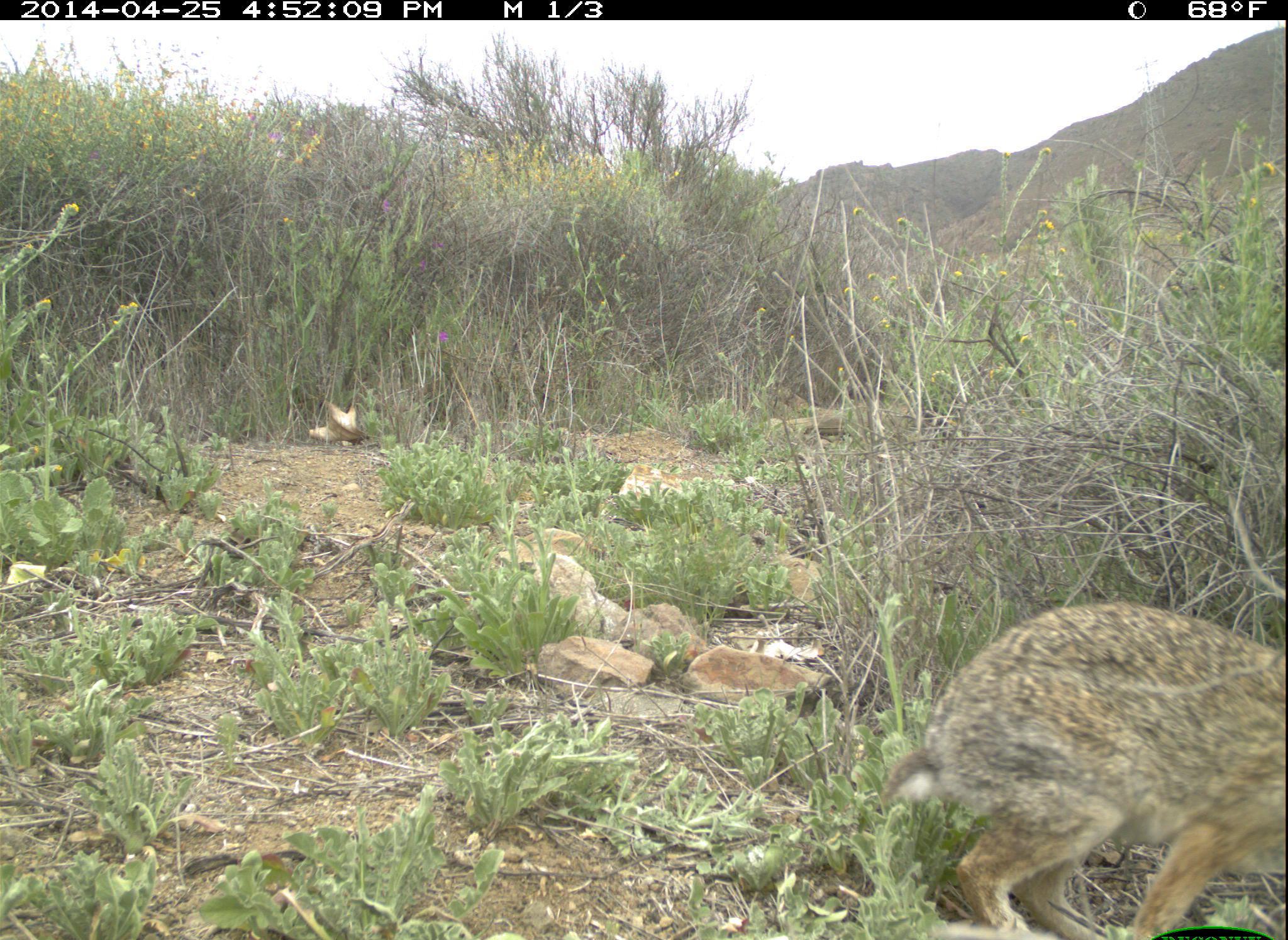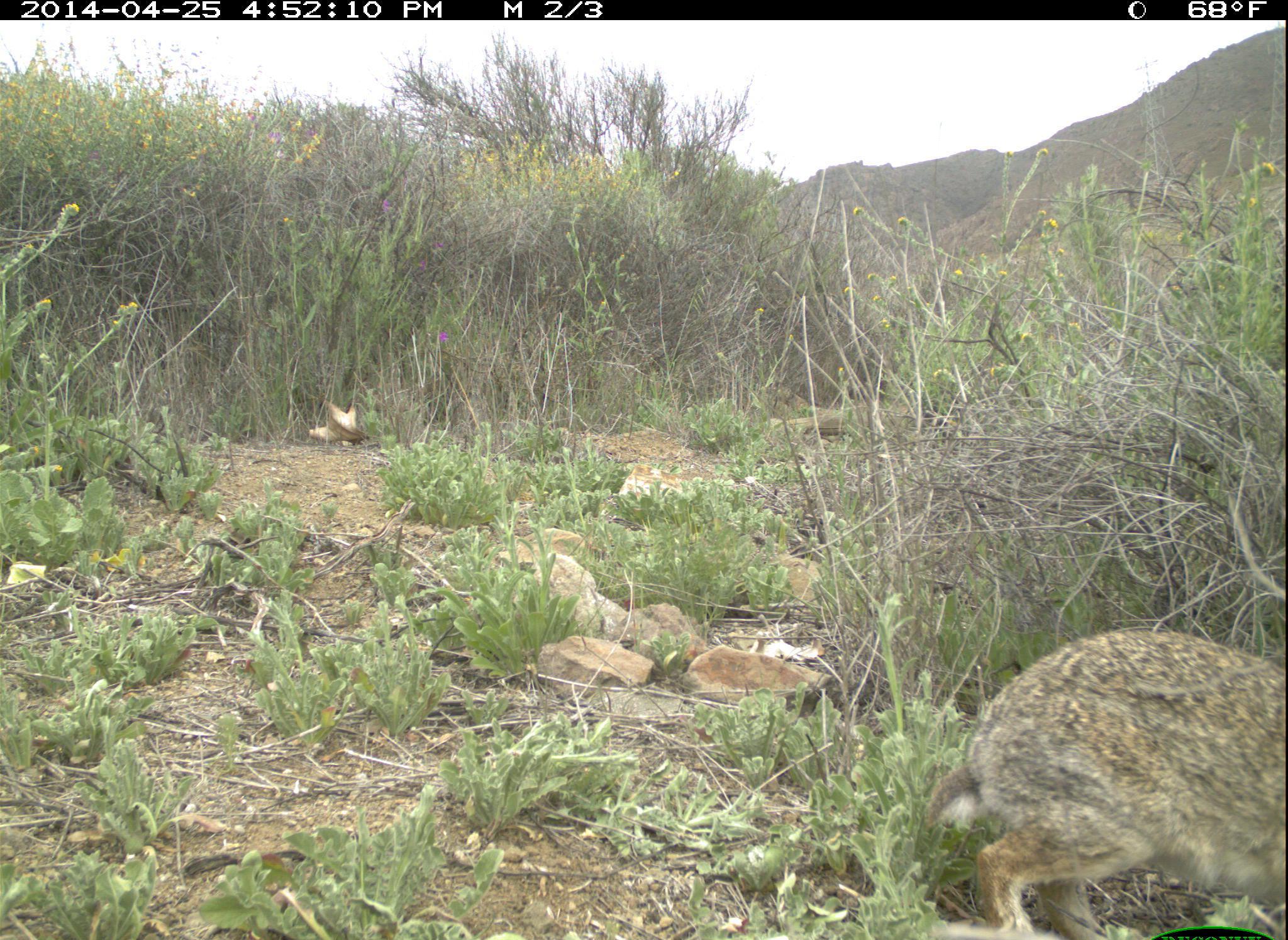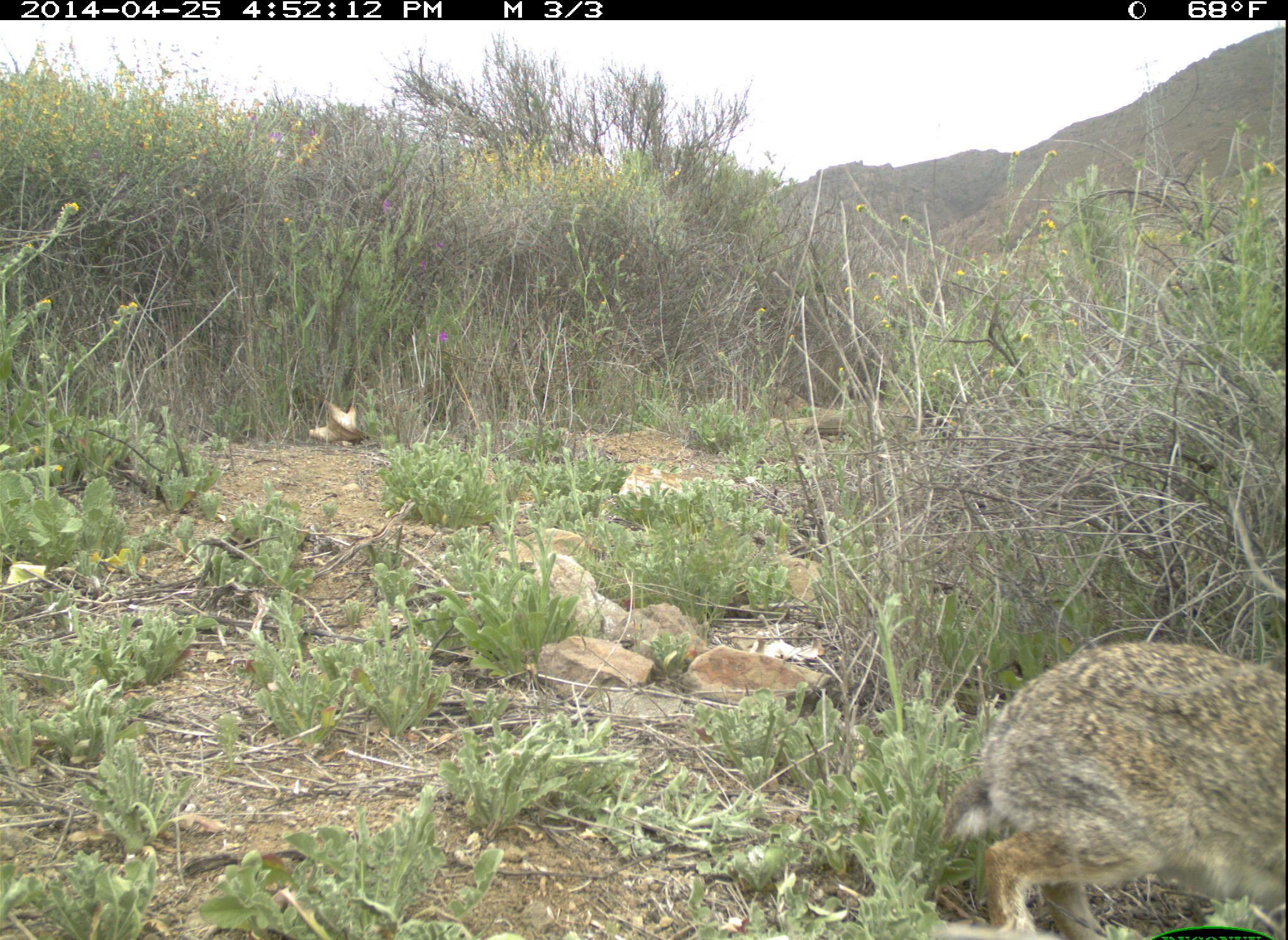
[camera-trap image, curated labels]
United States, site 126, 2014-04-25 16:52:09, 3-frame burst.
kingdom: Animalia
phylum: Chordata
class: Mammalia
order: Lagomorpha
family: Leporidae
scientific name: Leporidae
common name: rabbits and hares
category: rabbit